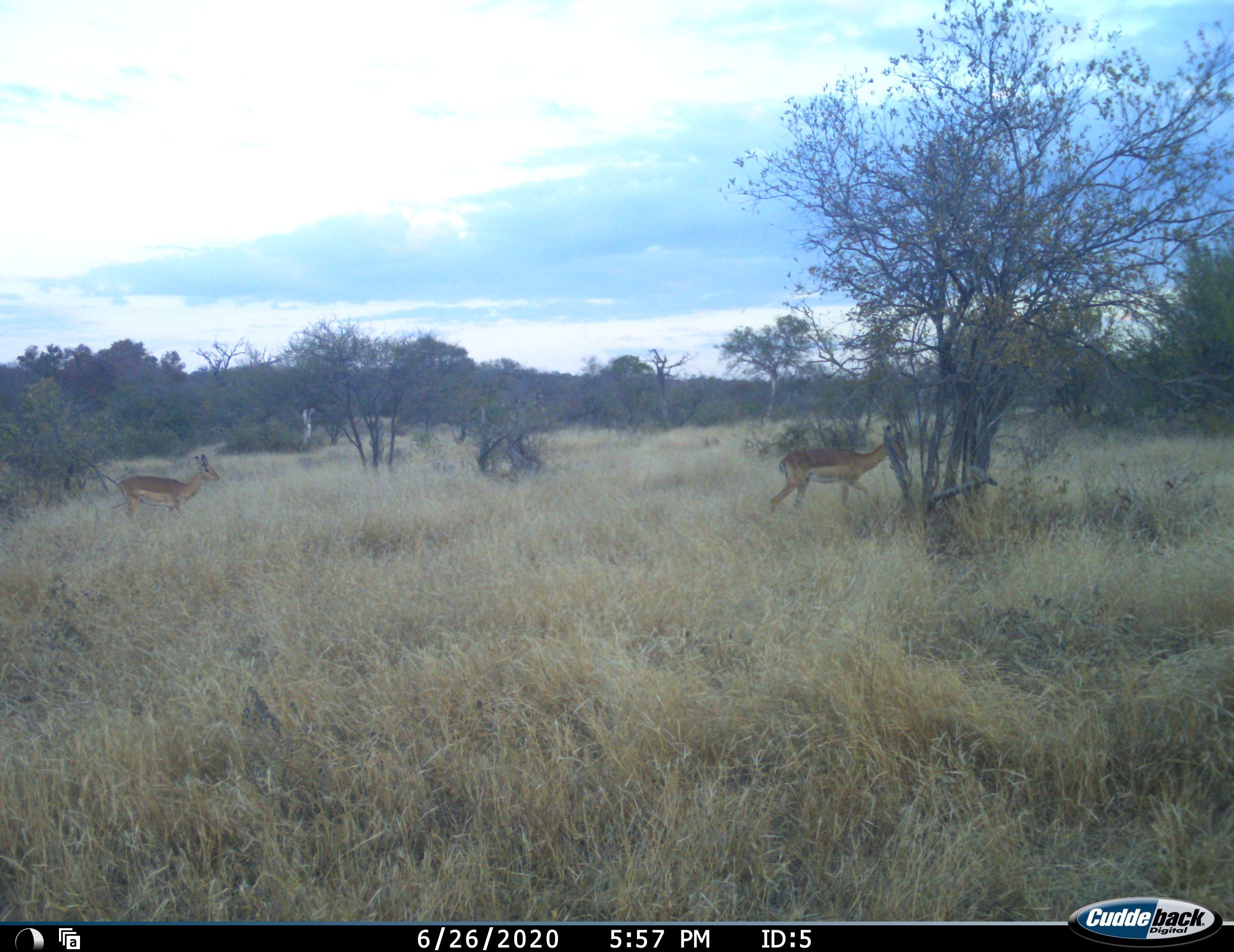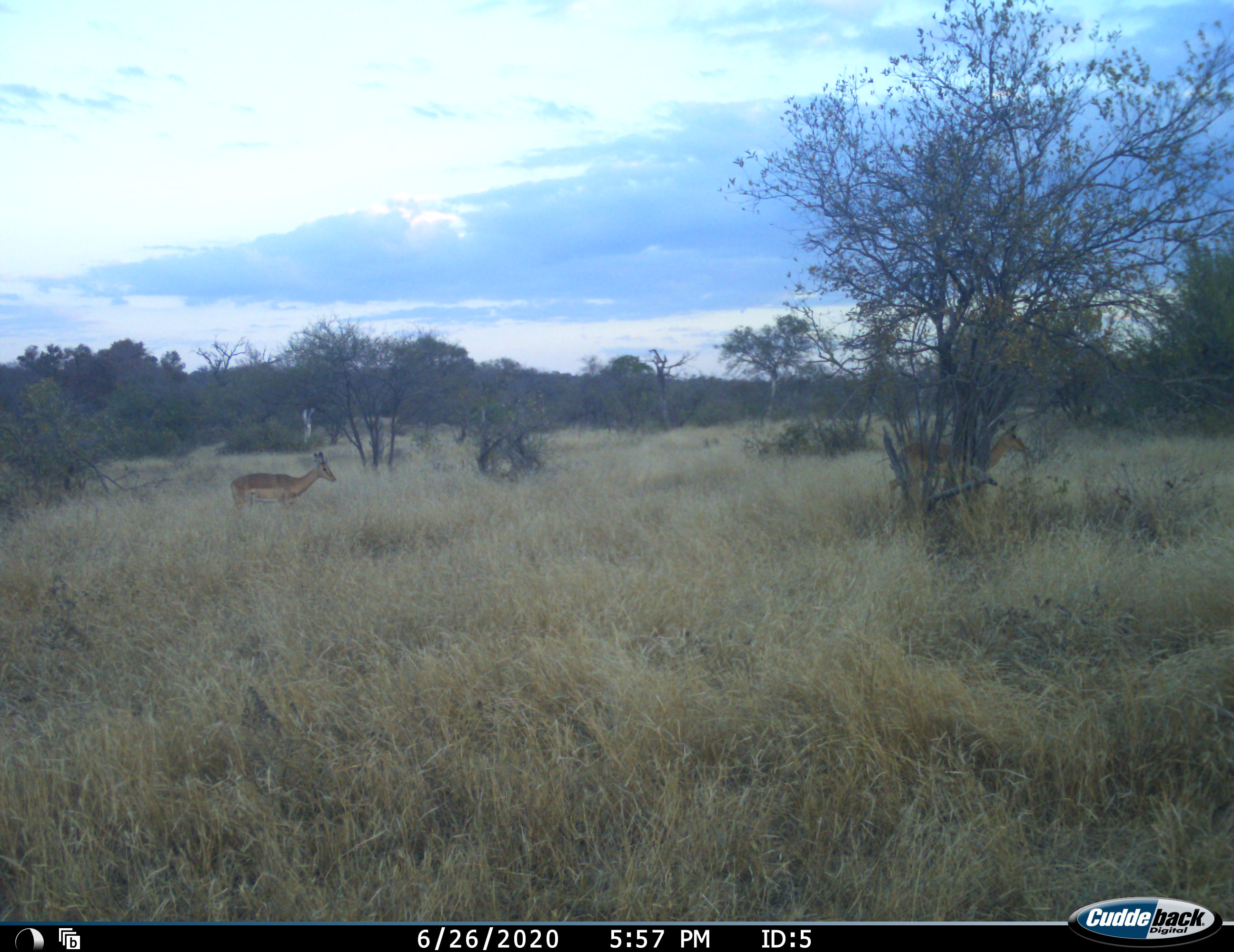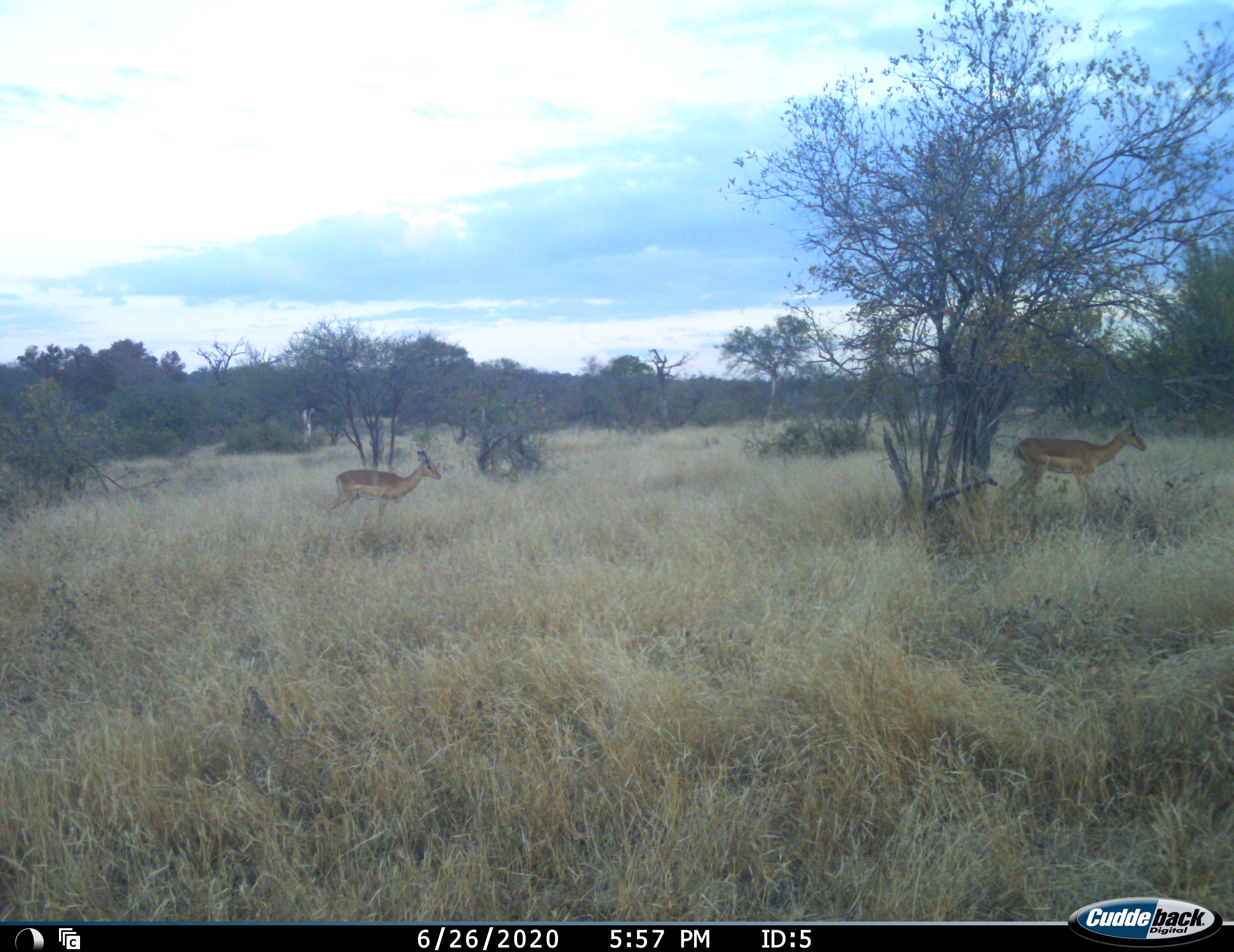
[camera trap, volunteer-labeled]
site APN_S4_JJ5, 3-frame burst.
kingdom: Animalia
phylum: Chordata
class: Mammalia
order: Artiodactyla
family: Bovidae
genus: Aepyceros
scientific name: Aepyceros melampus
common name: impala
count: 2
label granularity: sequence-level